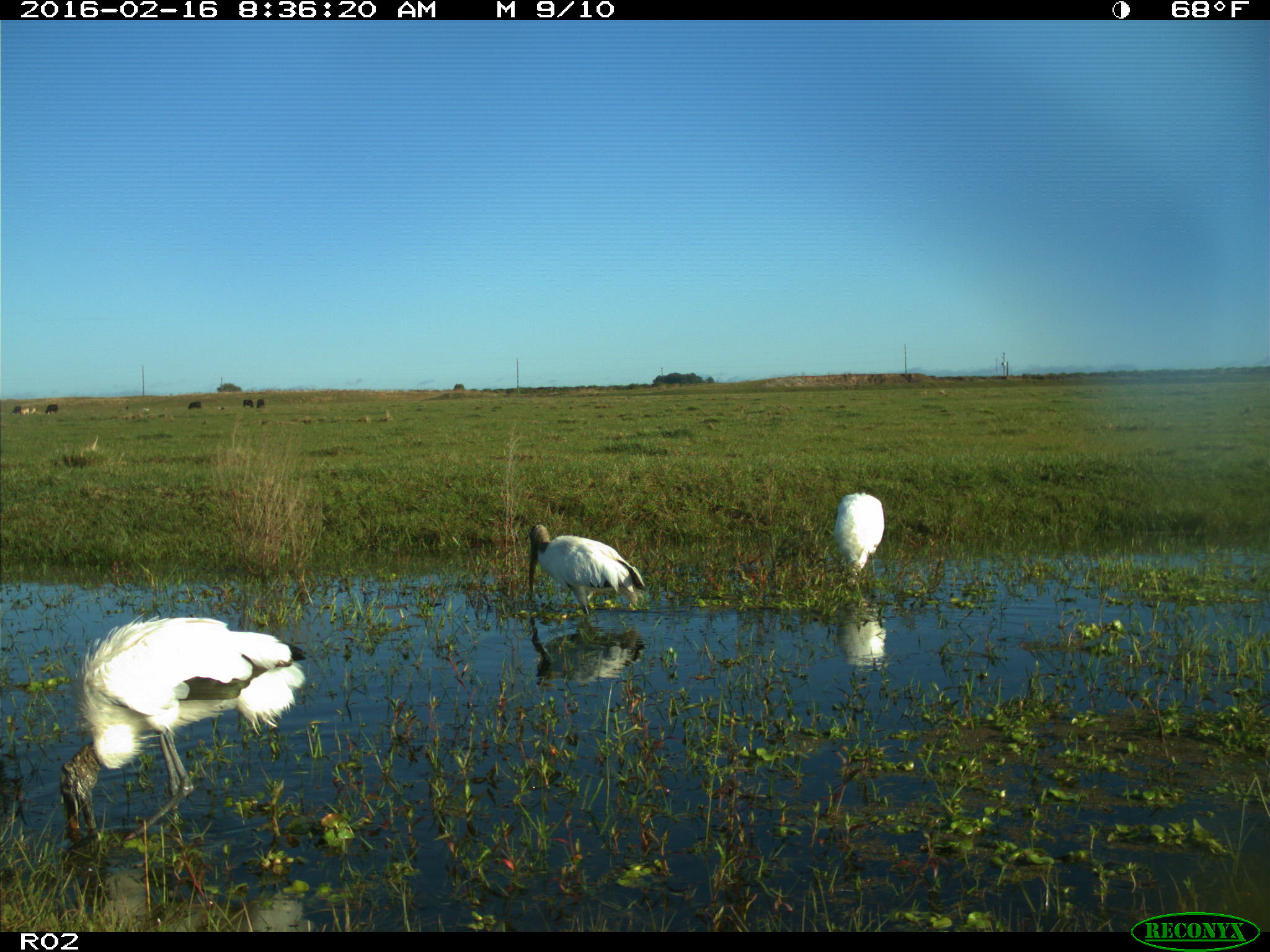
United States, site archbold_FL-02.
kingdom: Animalia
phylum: Chordata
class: Aves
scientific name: Aves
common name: birds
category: unidentified bird